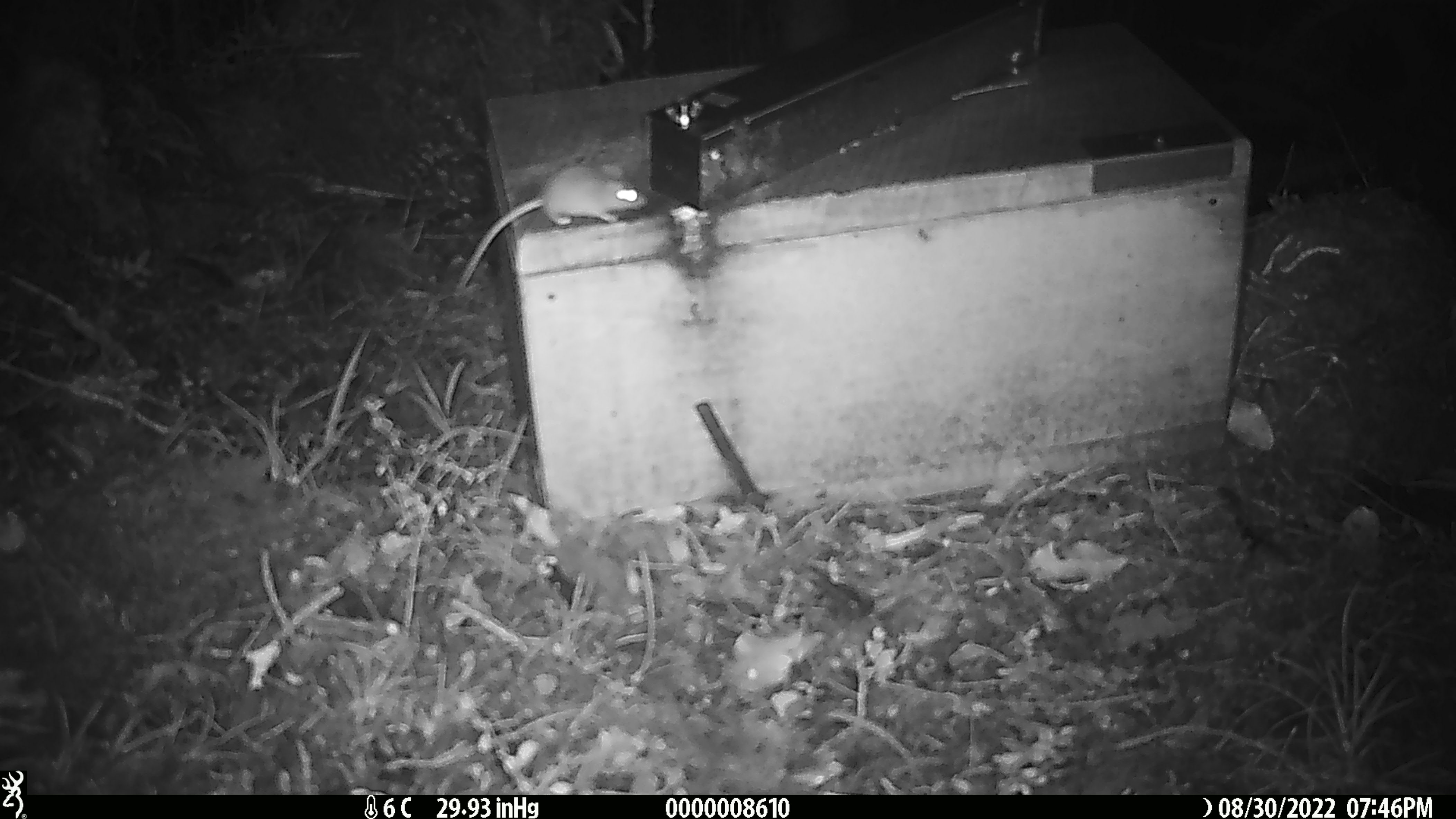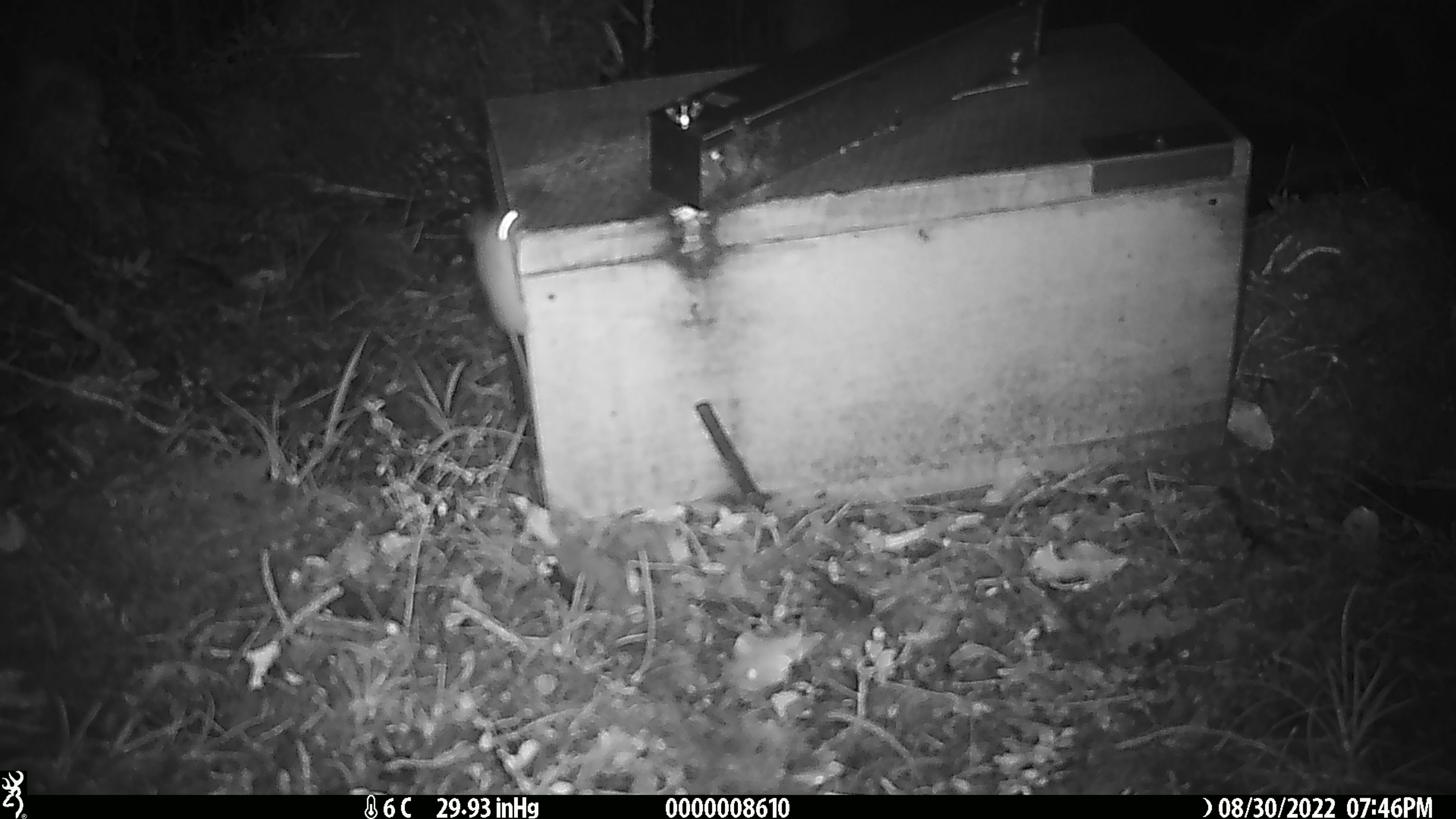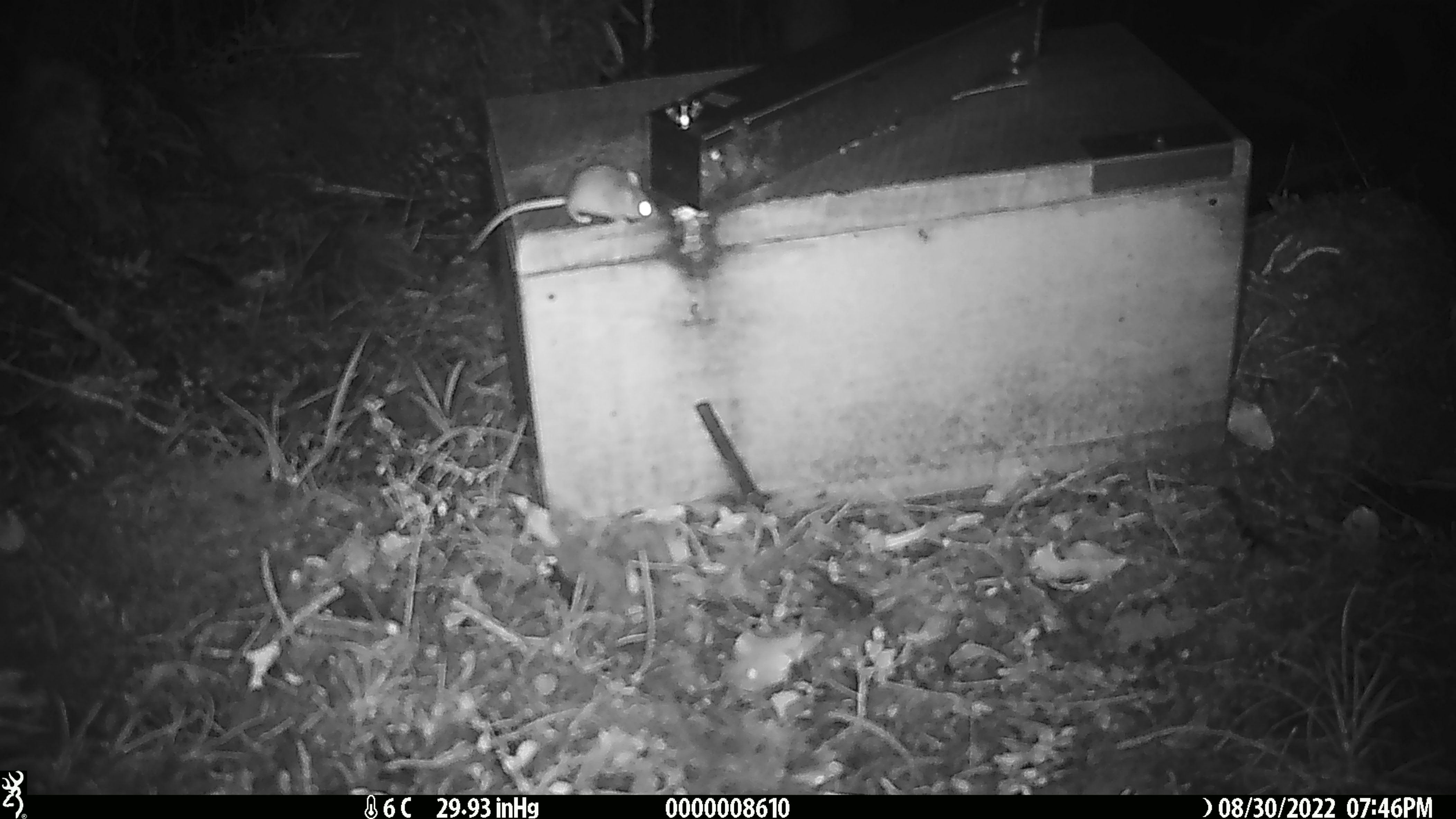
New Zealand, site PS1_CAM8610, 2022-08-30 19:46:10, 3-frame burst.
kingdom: Animalia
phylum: Chordata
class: Mammalia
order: Rodentia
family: Muridae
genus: Mus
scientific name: Mus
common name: mouse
Mouse (Mus).